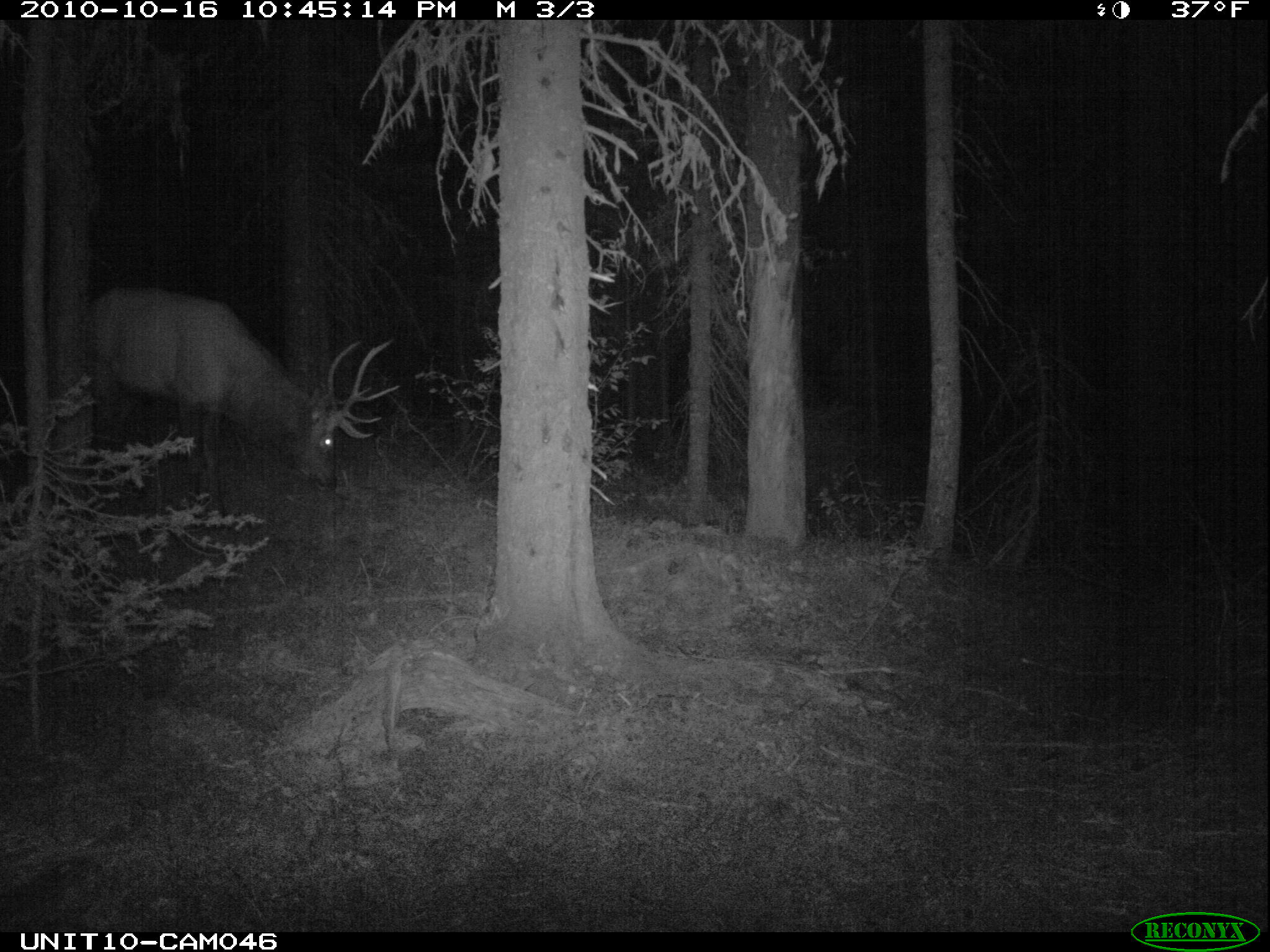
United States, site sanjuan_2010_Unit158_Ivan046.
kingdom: Animalia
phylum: Chordata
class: Mammalia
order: Artiodactyla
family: Cervidae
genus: Cervus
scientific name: Cervus elaphus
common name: red deer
Cervus elaphus (red deer).